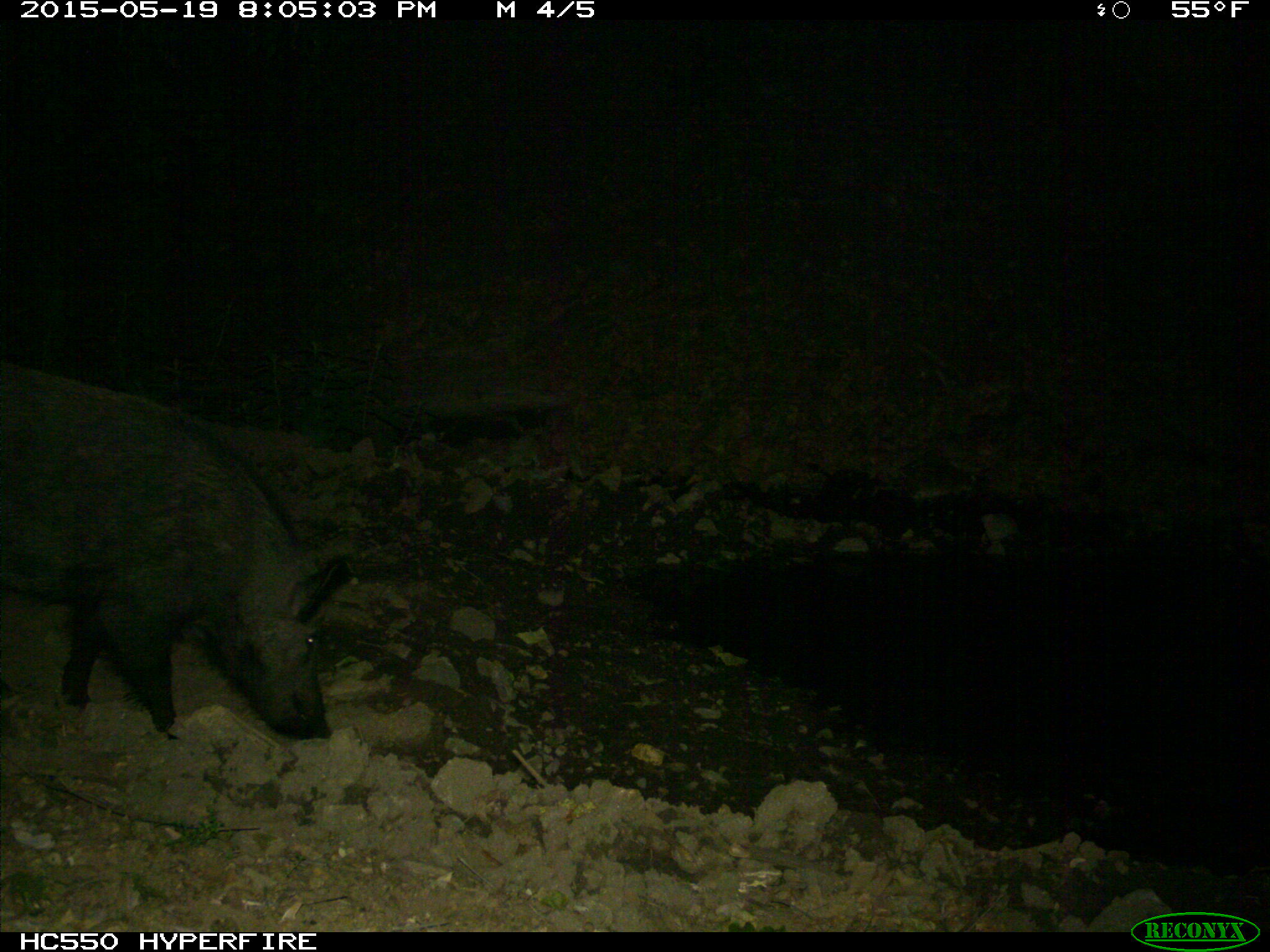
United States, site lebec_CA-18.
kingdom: Animalia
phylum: Chordata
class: Mammalia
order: Artiodactyla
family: Suidae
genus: Sus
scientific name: Sus scrofa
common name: wild boar